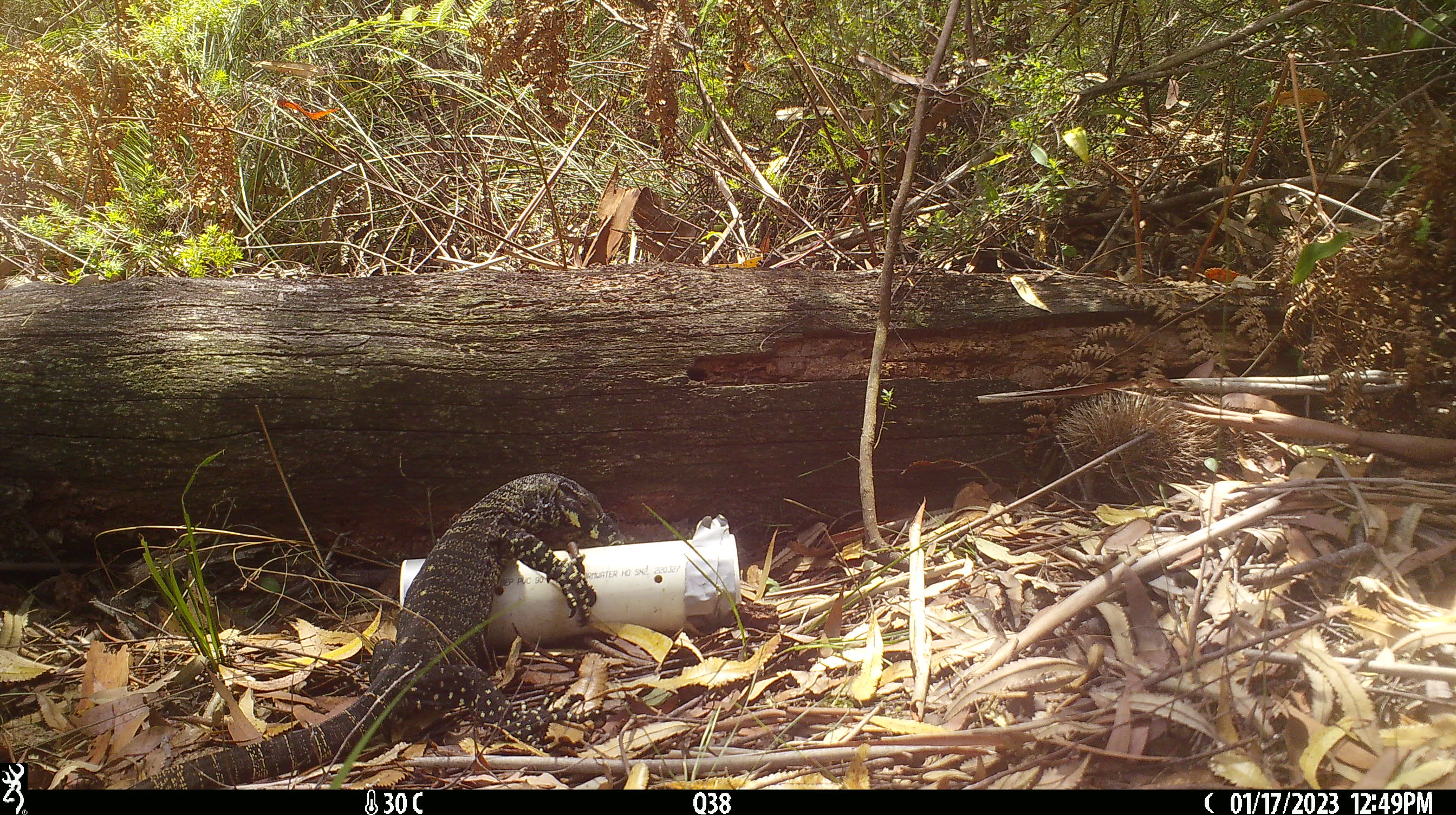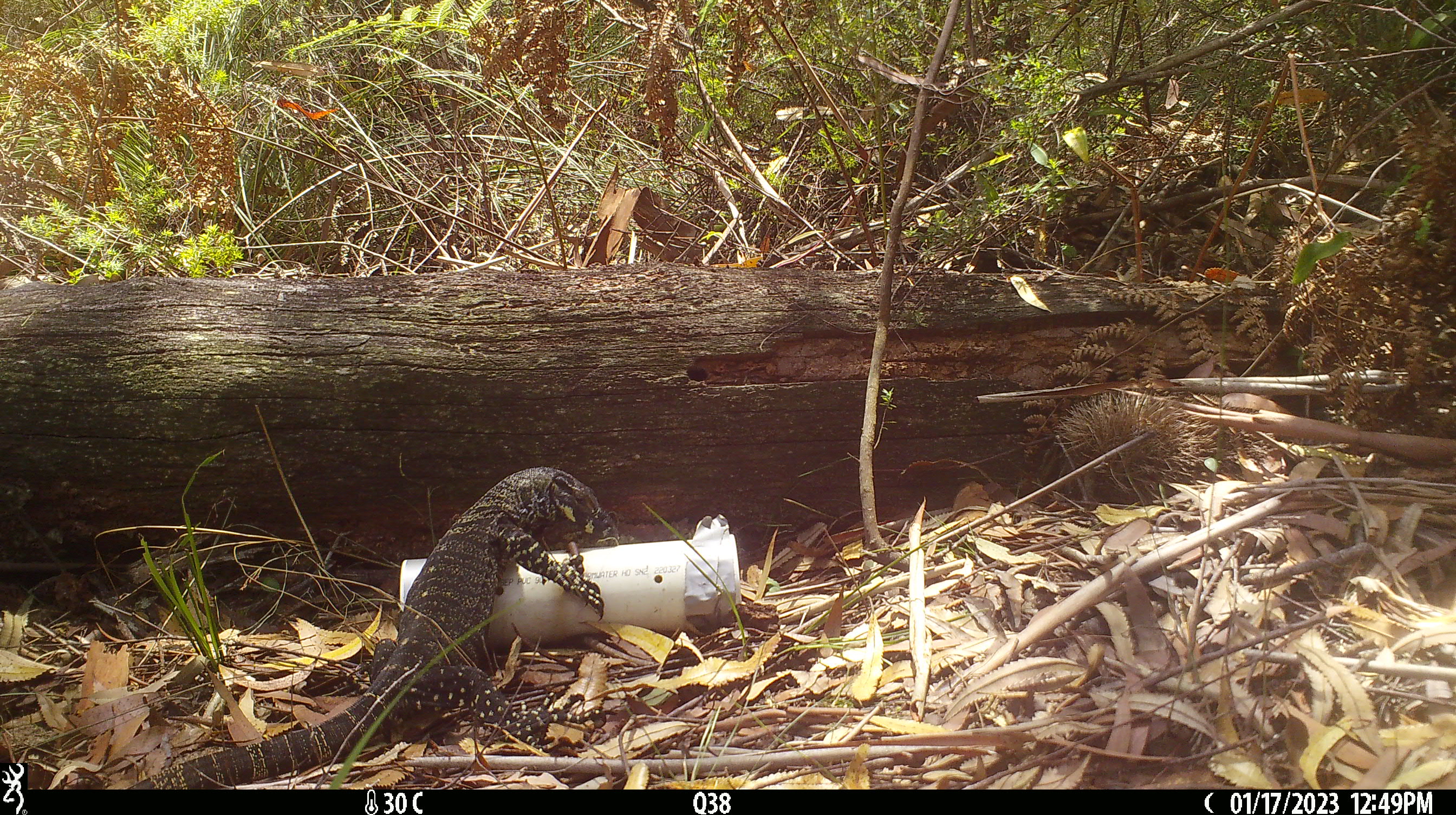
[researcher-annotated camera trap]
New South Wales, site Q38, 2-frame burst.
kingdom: Animalia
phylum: Chordata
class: Reptilia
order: Squamata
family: Varanidae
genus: Varanus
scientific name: Varanus varius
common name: lace monitor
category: goanna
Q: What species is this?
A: Goanna (lace monitor) (Varanus varius).